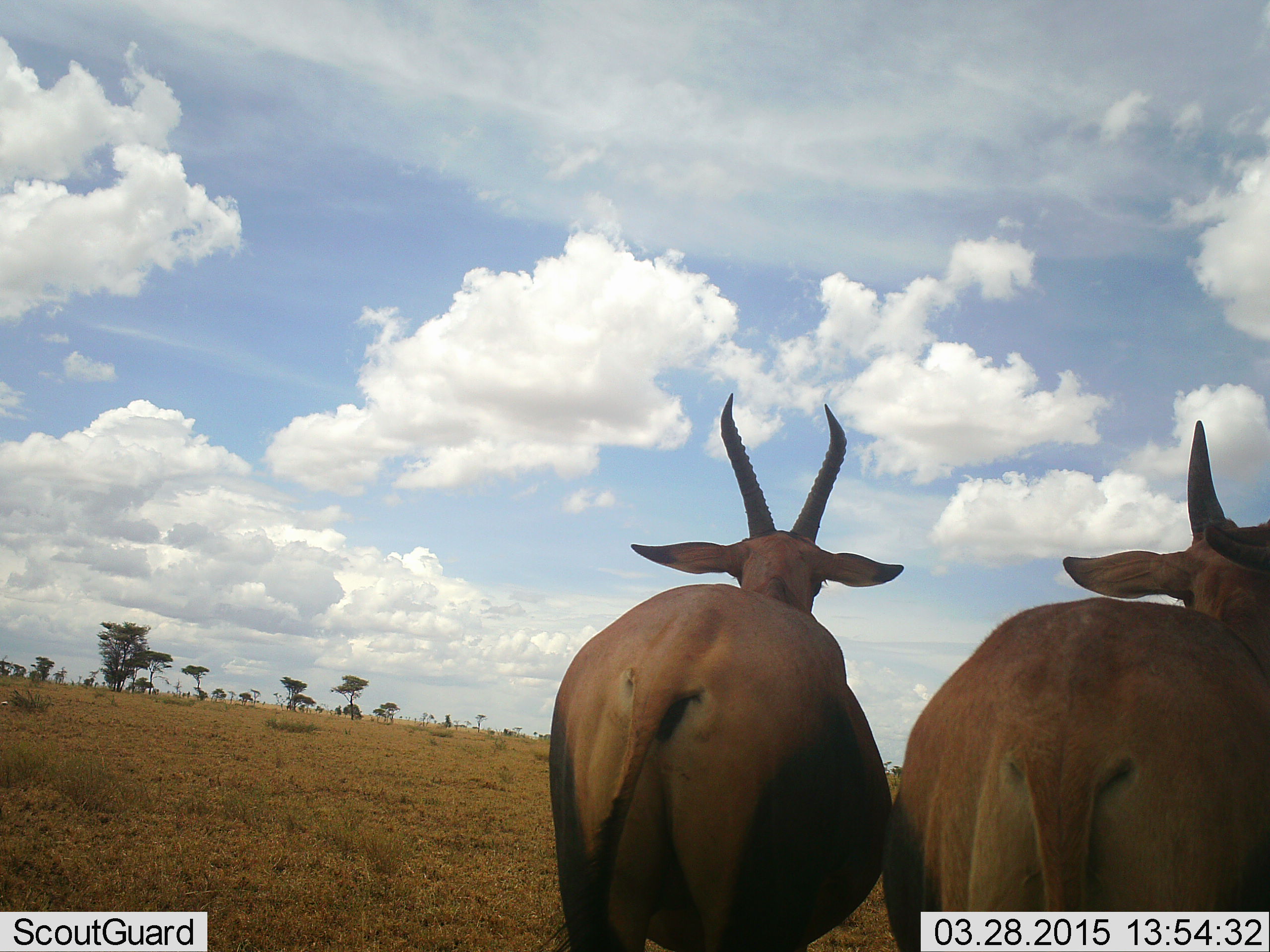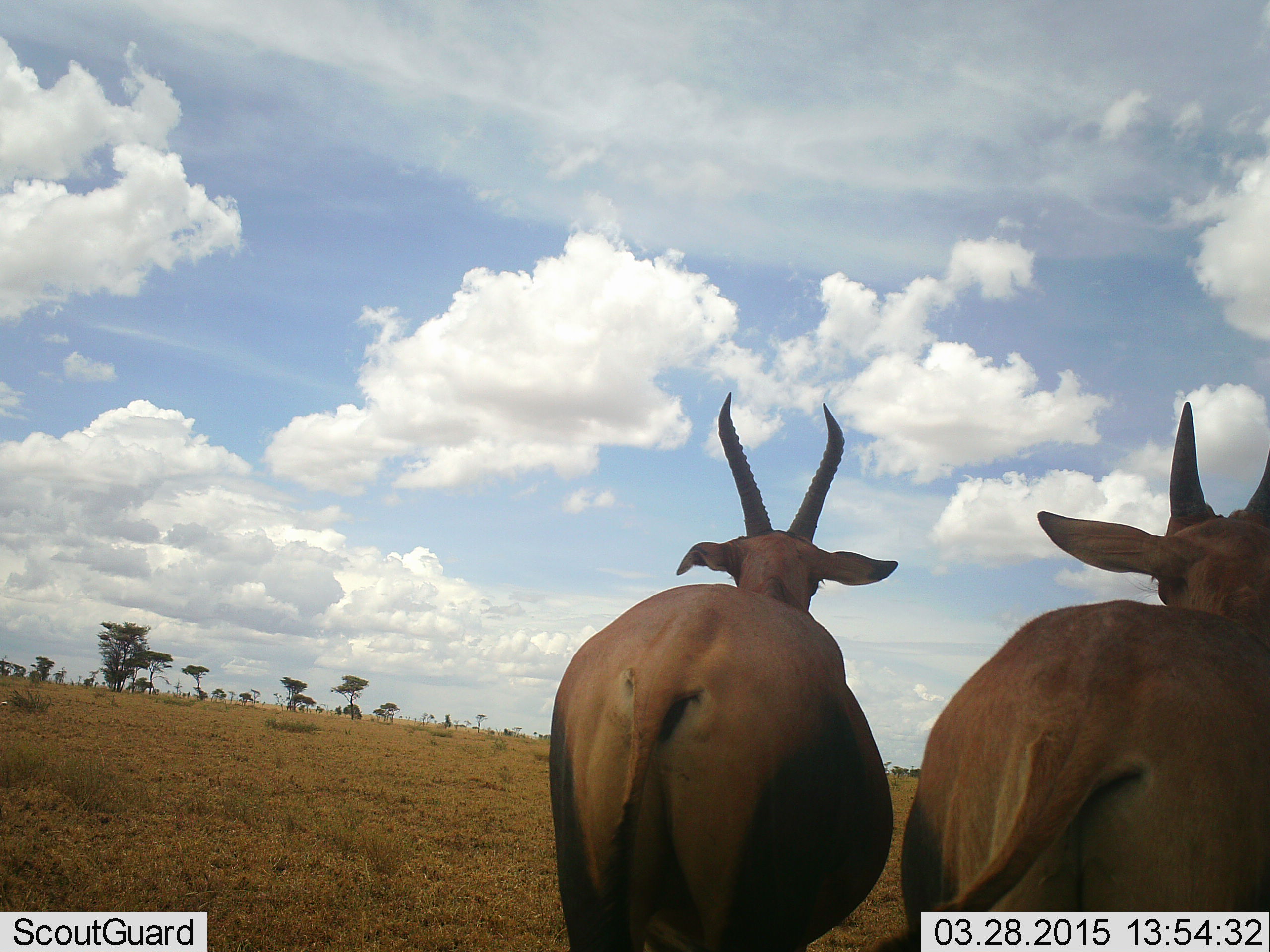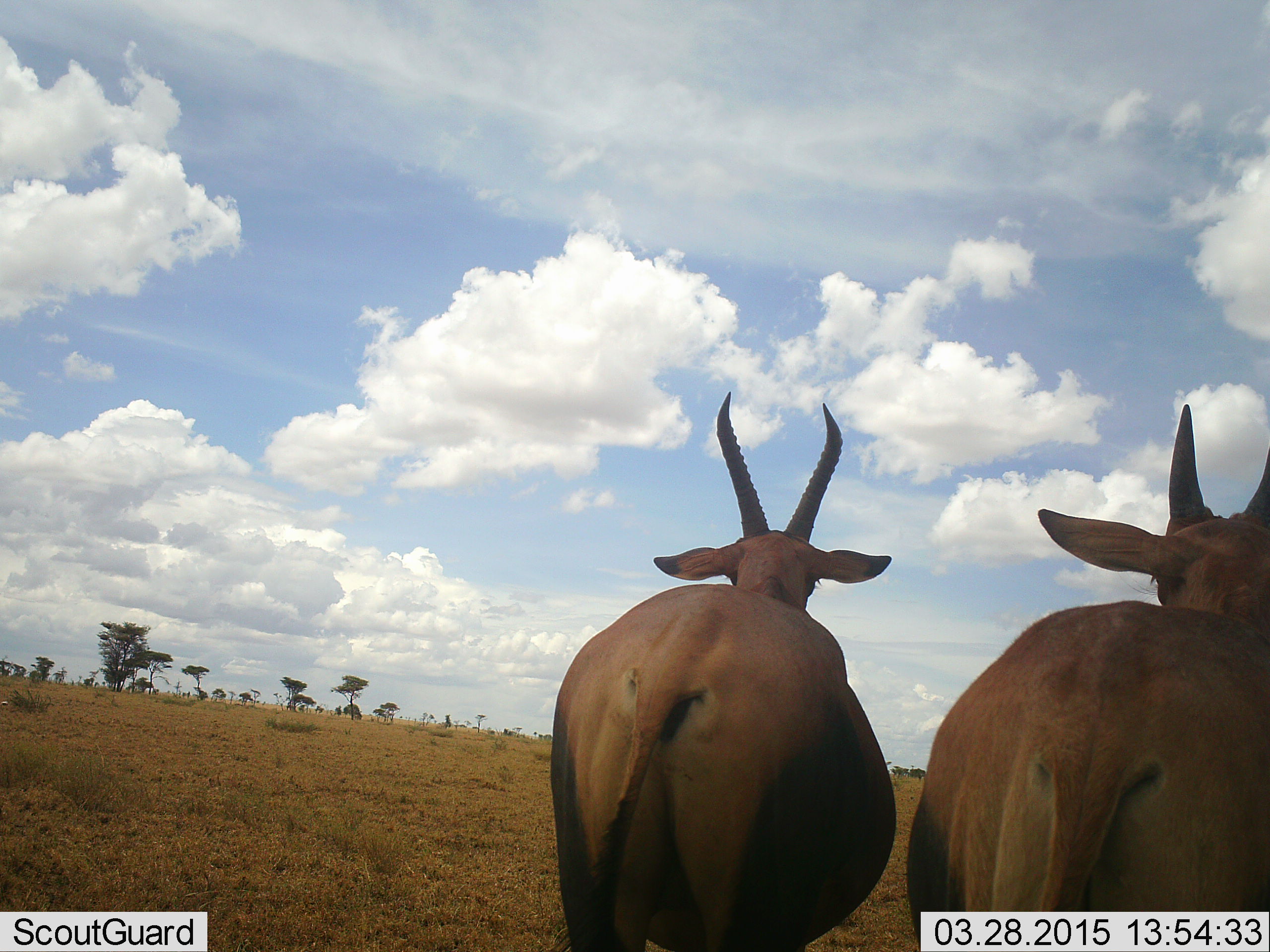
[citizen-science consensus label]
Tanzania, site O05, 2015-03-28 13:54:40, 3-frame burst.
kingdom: Animalia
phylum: Chordata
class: Mammalia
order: Artiodactyla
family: Bovidae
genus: Damaliscus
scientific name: Damaliscus lunatus jimela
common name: topi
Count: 2.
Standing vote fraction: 80%.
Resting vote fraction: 0%.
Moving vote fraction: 20%.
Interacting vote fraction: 0%.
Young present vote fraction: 20%.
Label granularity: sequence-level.